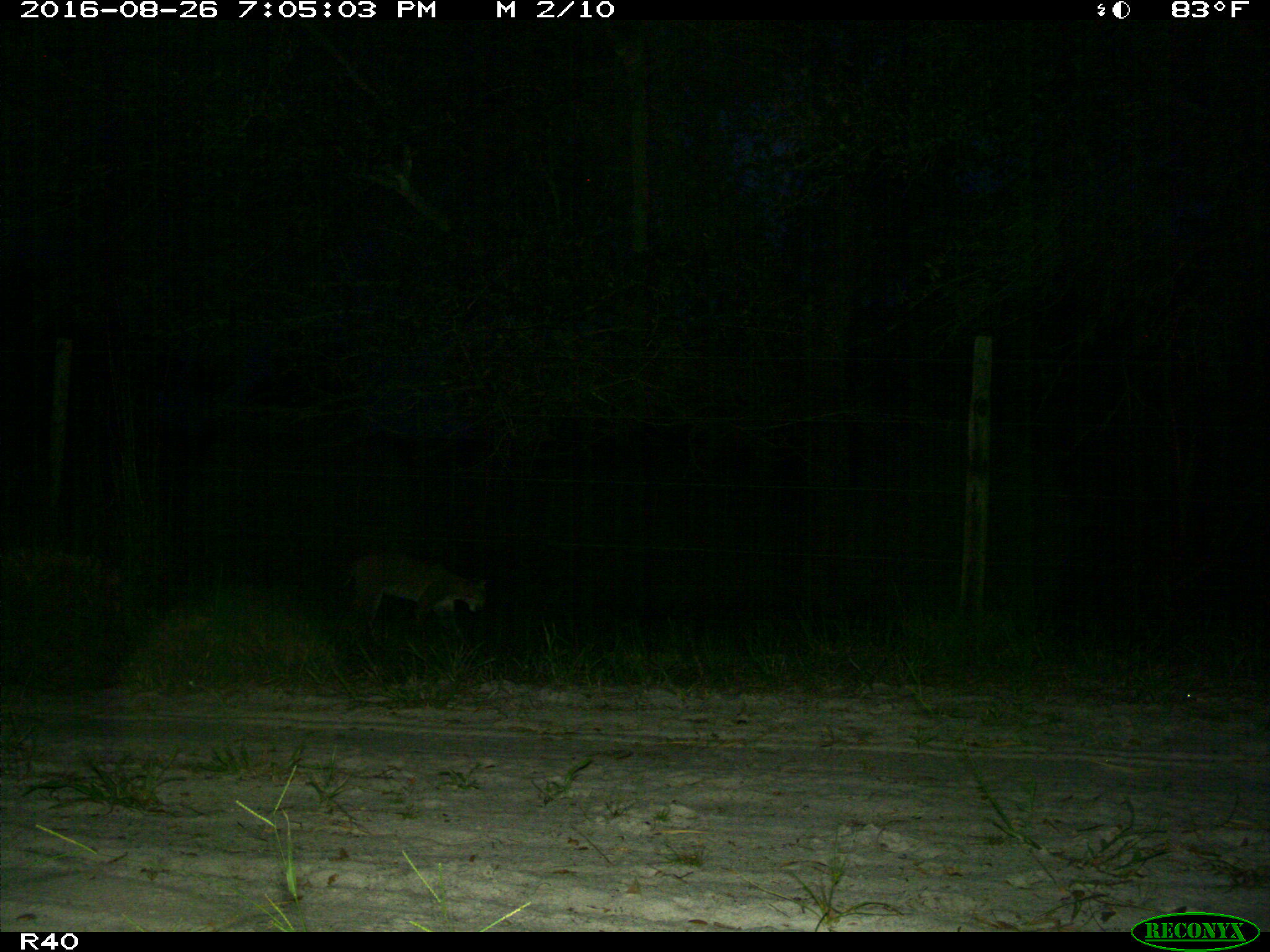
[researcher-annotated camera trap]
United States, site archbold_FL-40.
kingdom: Animalia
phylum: Chordata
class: Mammalia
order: Carnivora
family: Felidae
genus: Lynx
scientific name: Lynx rufus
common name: bobcat